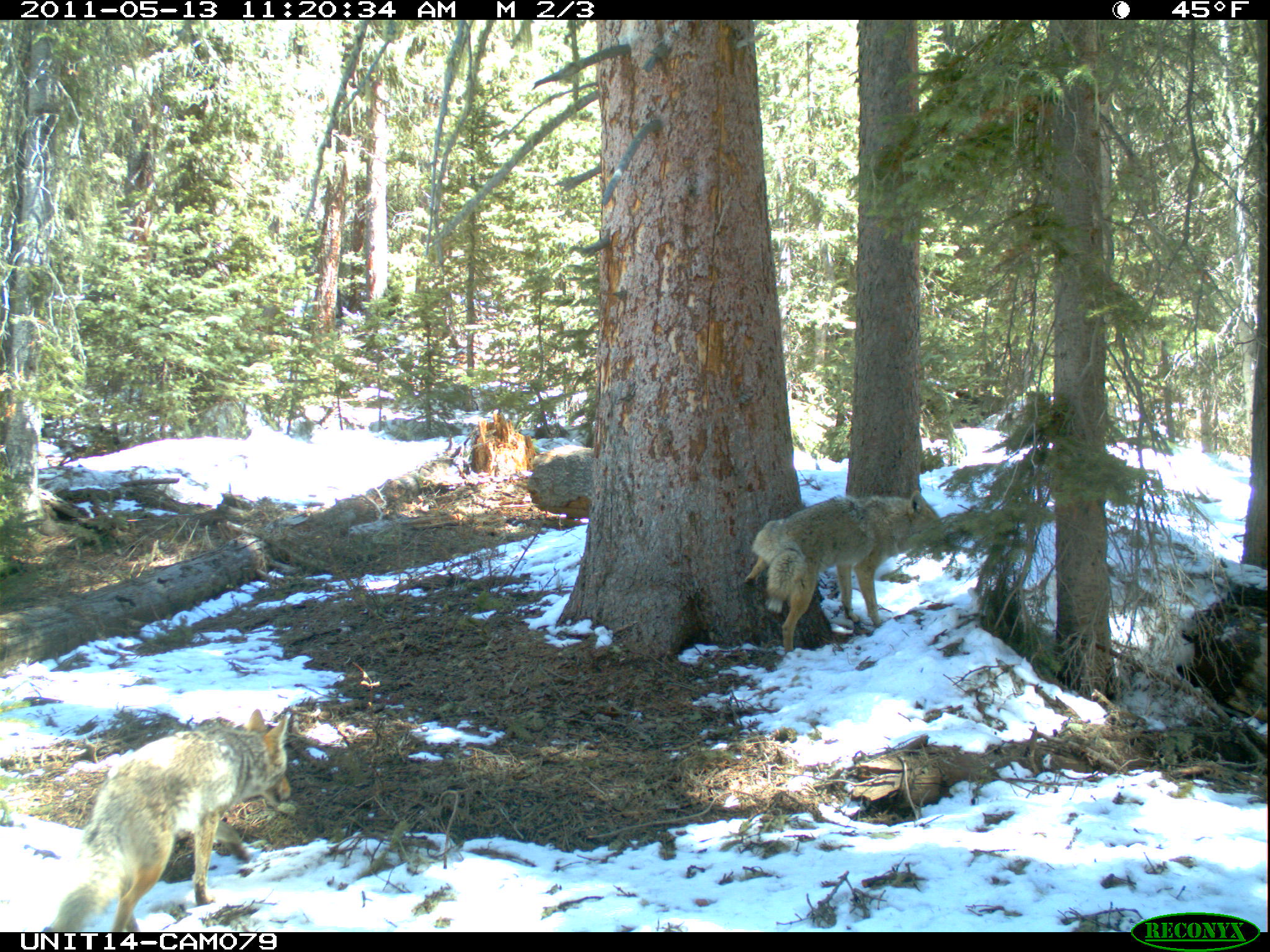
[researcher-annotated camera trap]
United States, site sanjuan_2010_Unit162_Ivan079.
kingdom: Animalia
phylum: Chordata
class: Mammalia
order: Carnivora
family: Canidae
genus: Canis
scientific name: Canis latrans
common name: coyote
Canis latrans (coyote).